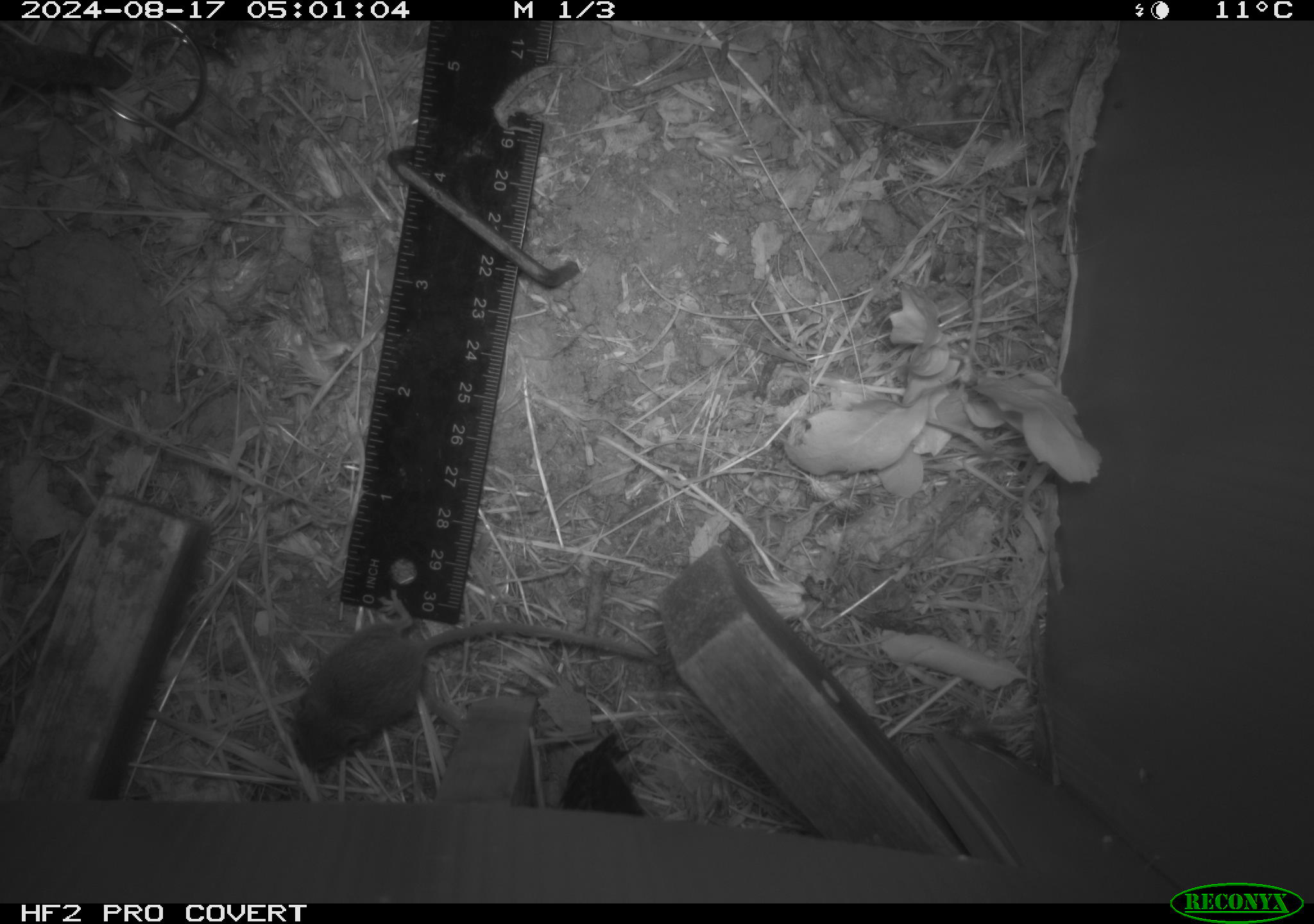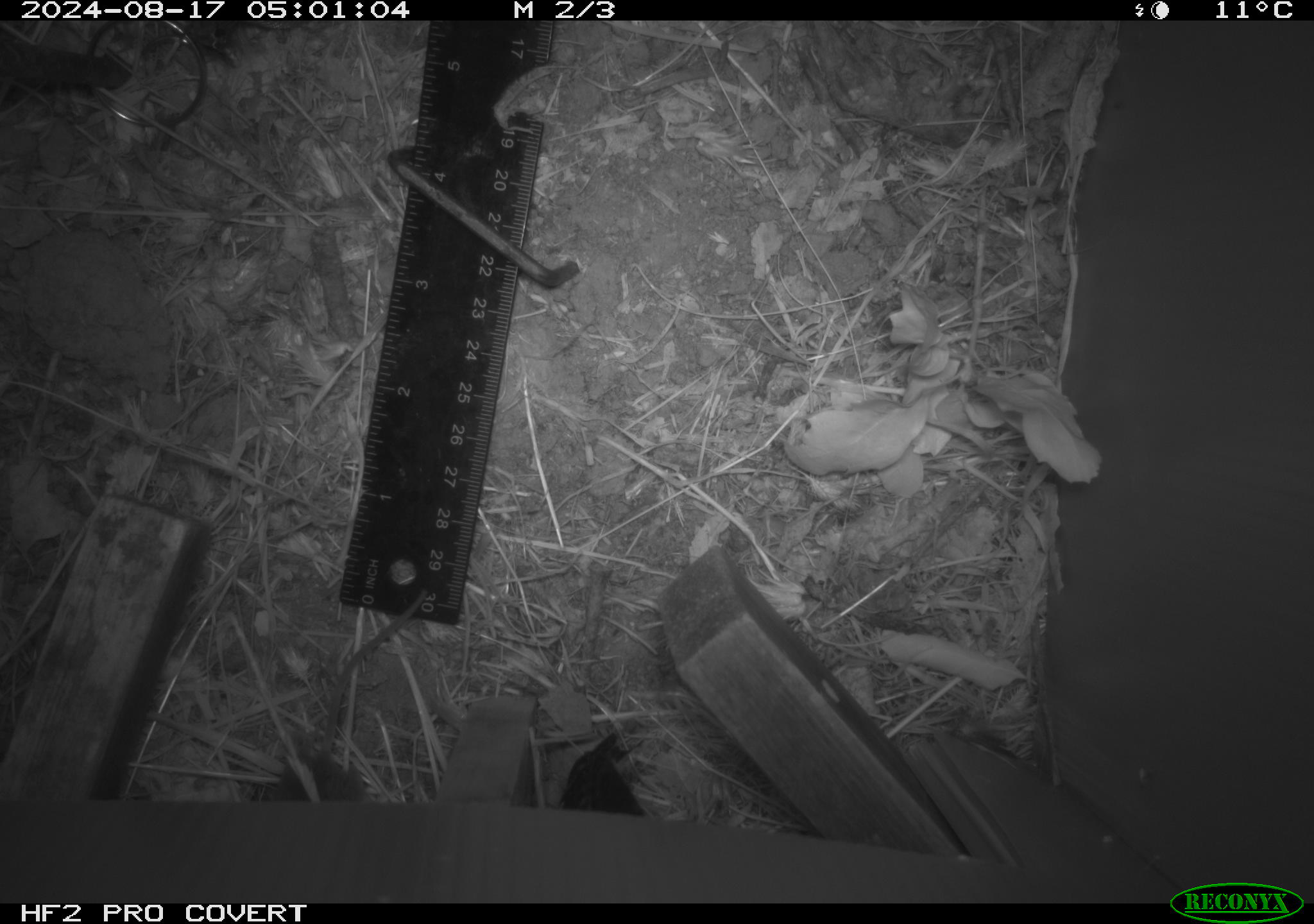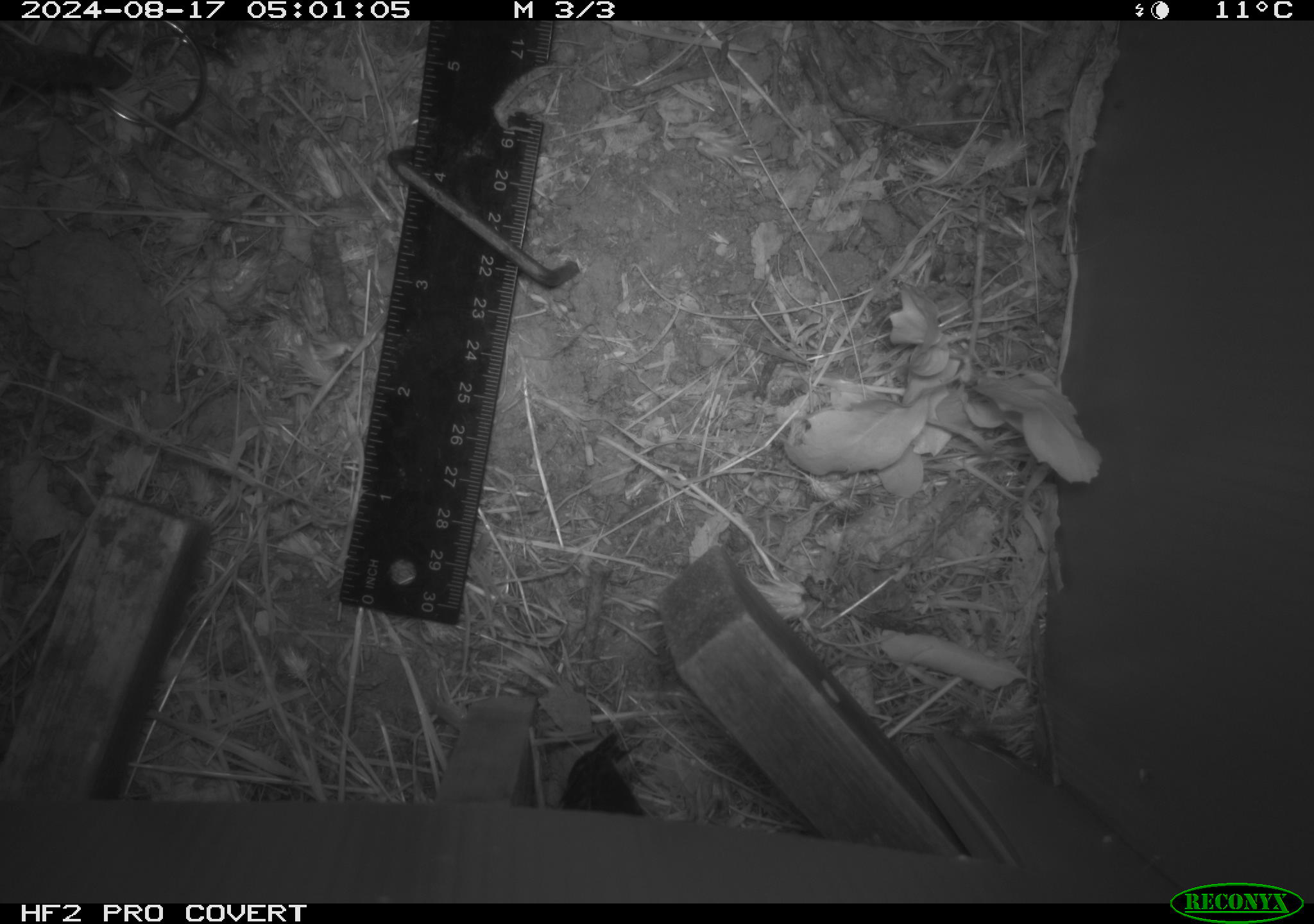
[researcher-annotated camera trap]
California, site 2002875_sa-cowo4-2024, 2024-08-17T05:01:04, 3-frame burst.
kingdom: Animalia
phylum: Chordata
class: Mammalia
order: Rodentia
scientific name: Rodentia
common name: mouse species